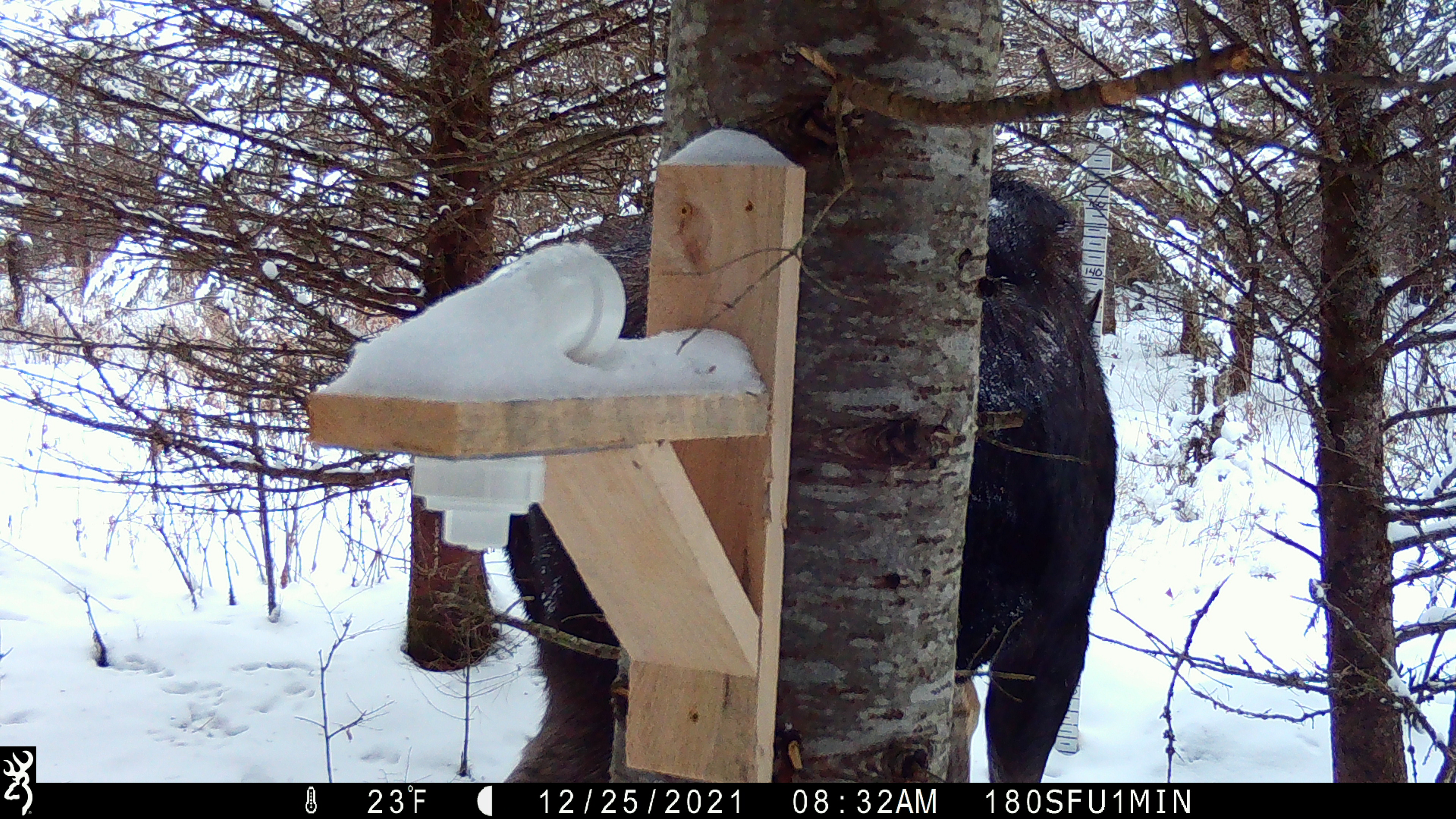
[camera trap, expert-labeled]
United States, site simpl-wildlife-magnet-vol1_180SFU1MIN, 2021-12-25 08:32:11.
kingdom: Animalia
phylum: Chordata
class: Mammalia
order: Artiodactyla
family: Cervidae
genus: Alces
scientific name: Alces alces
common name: moose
Moose (Alces alces).